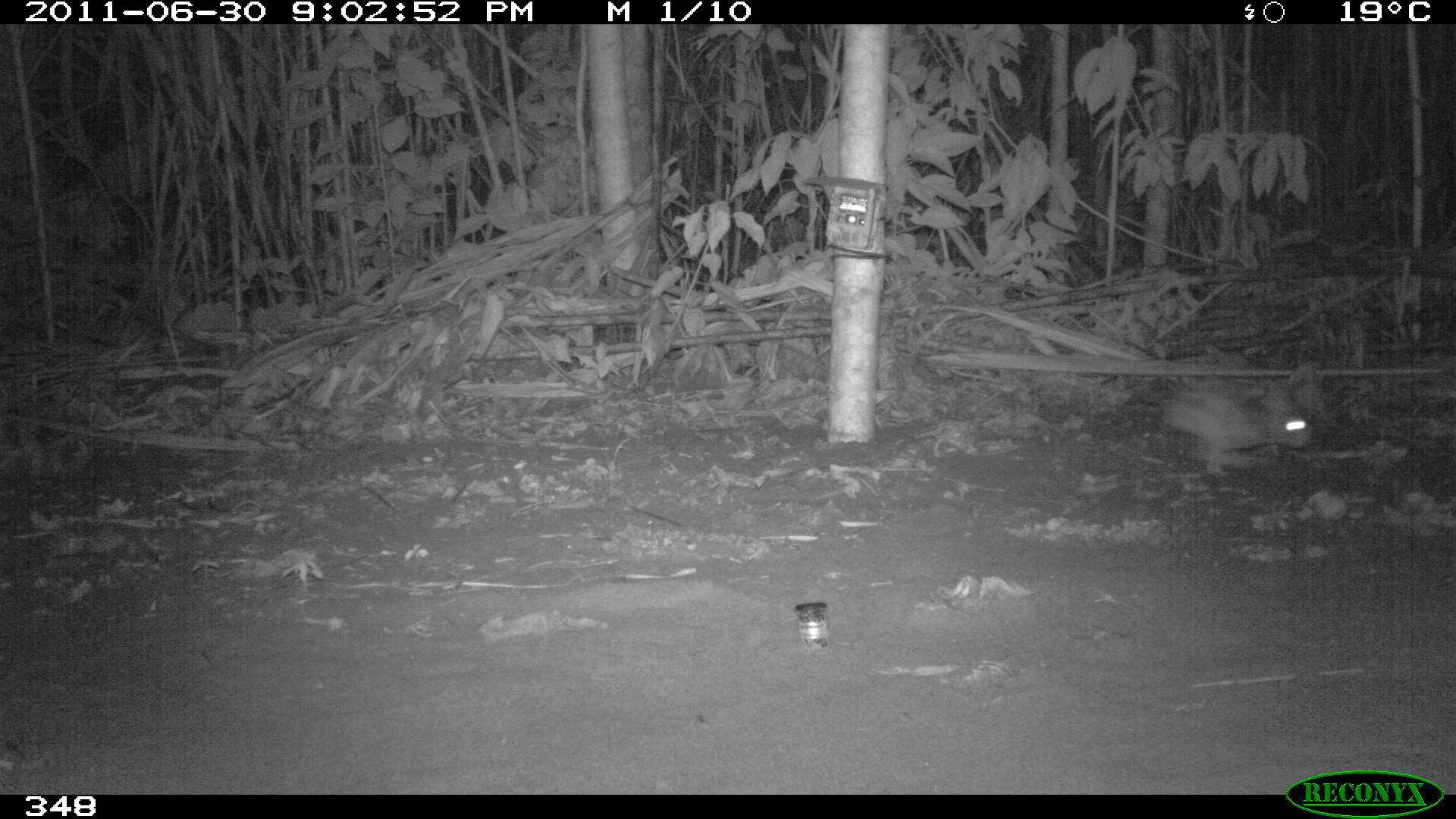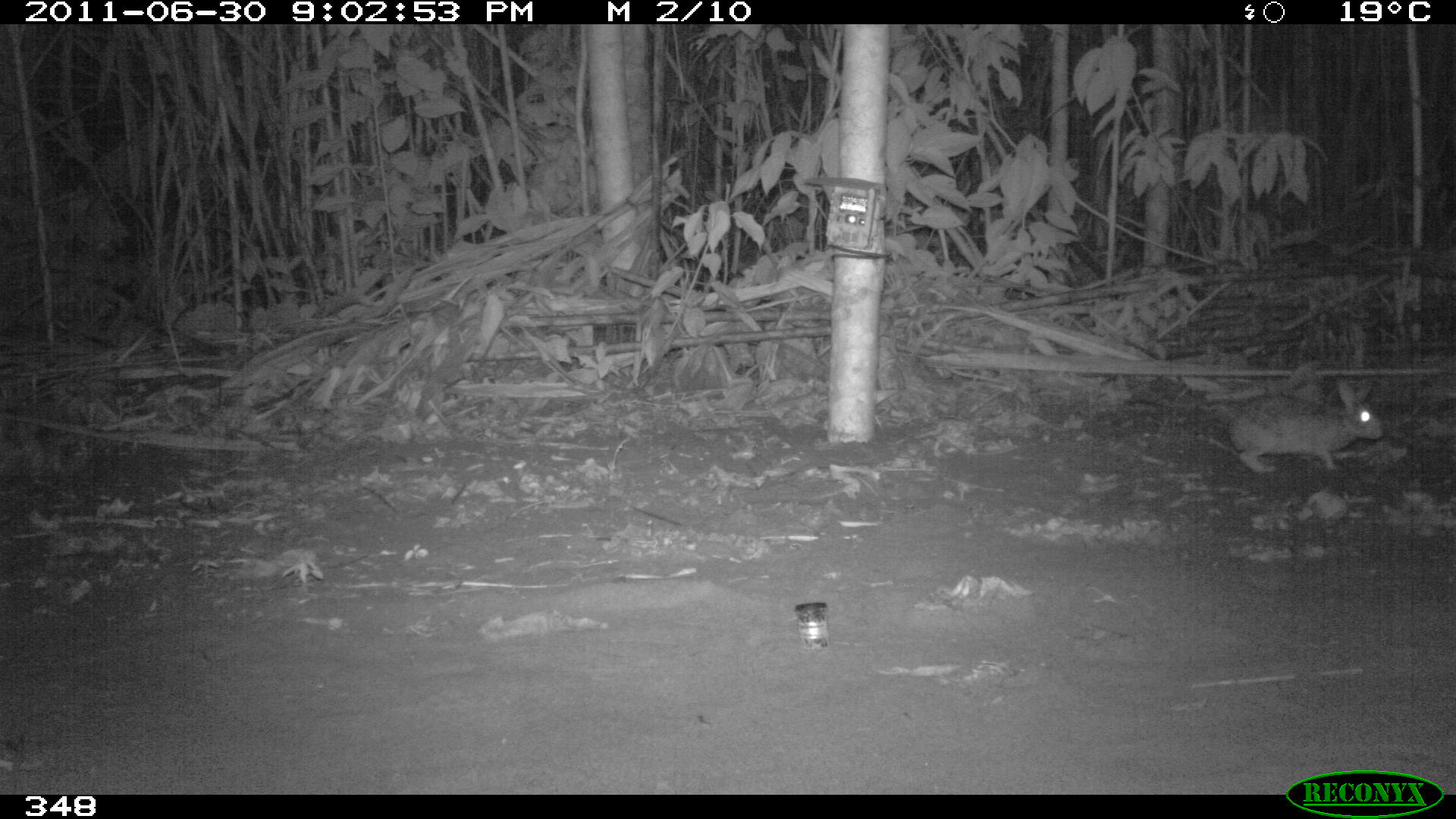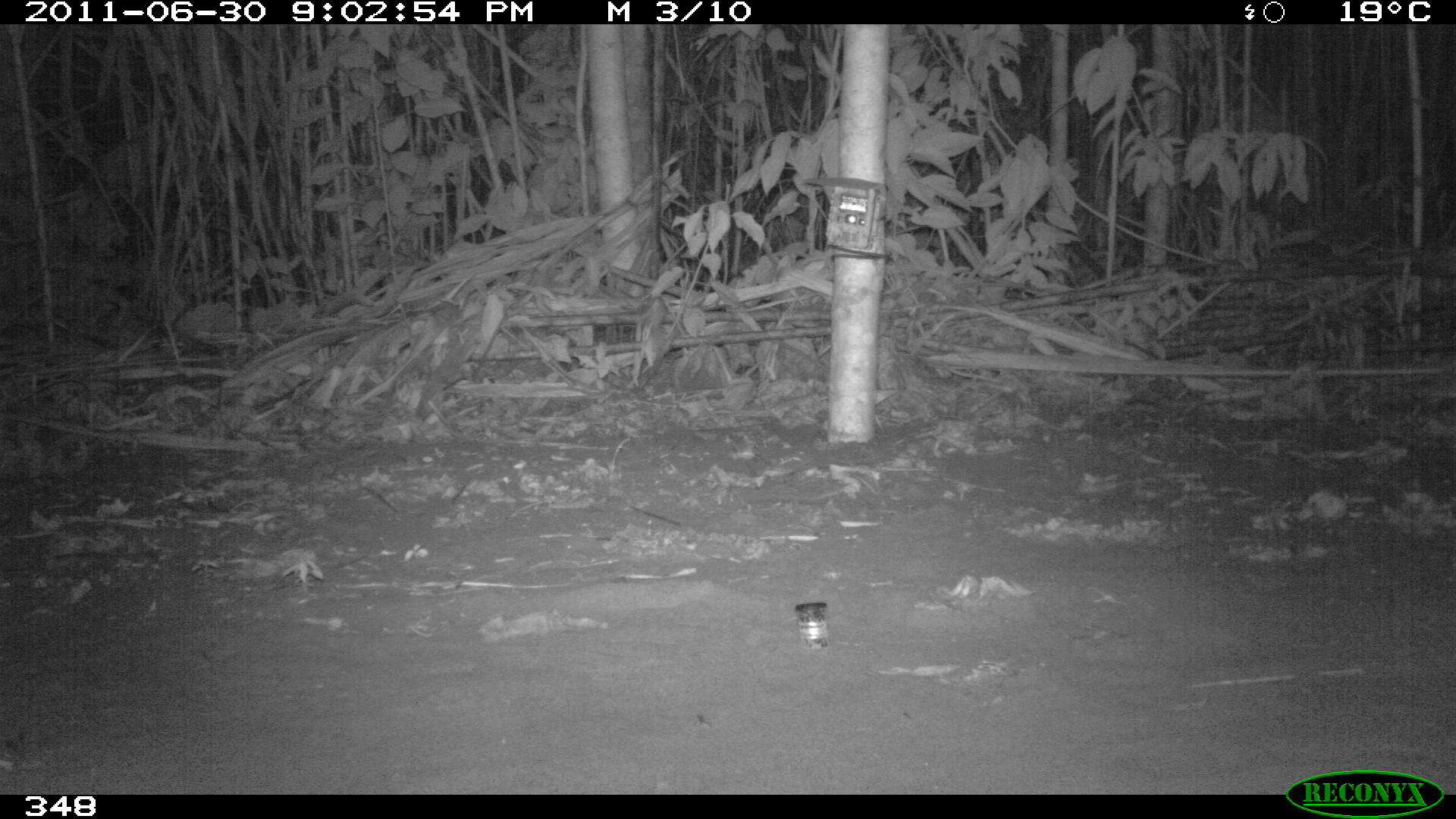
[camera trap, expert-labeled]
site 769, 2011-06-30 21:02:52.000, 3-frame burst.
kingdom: Animalia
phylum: Chordata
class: Mammalia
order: Lagomorpha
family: Leporidae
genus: Sylvilagus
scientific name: Sylvilagus brasiliensis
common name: tapeti